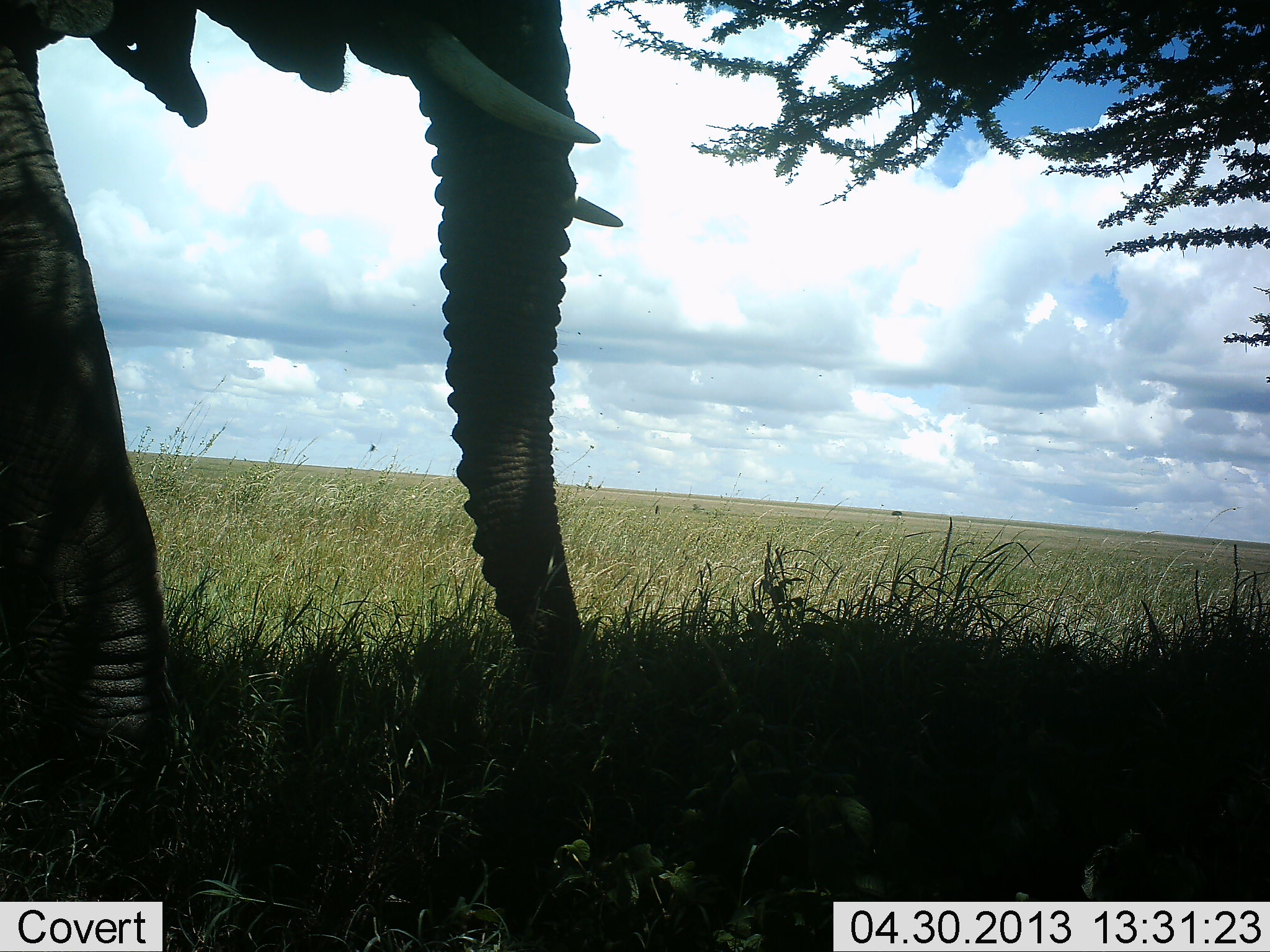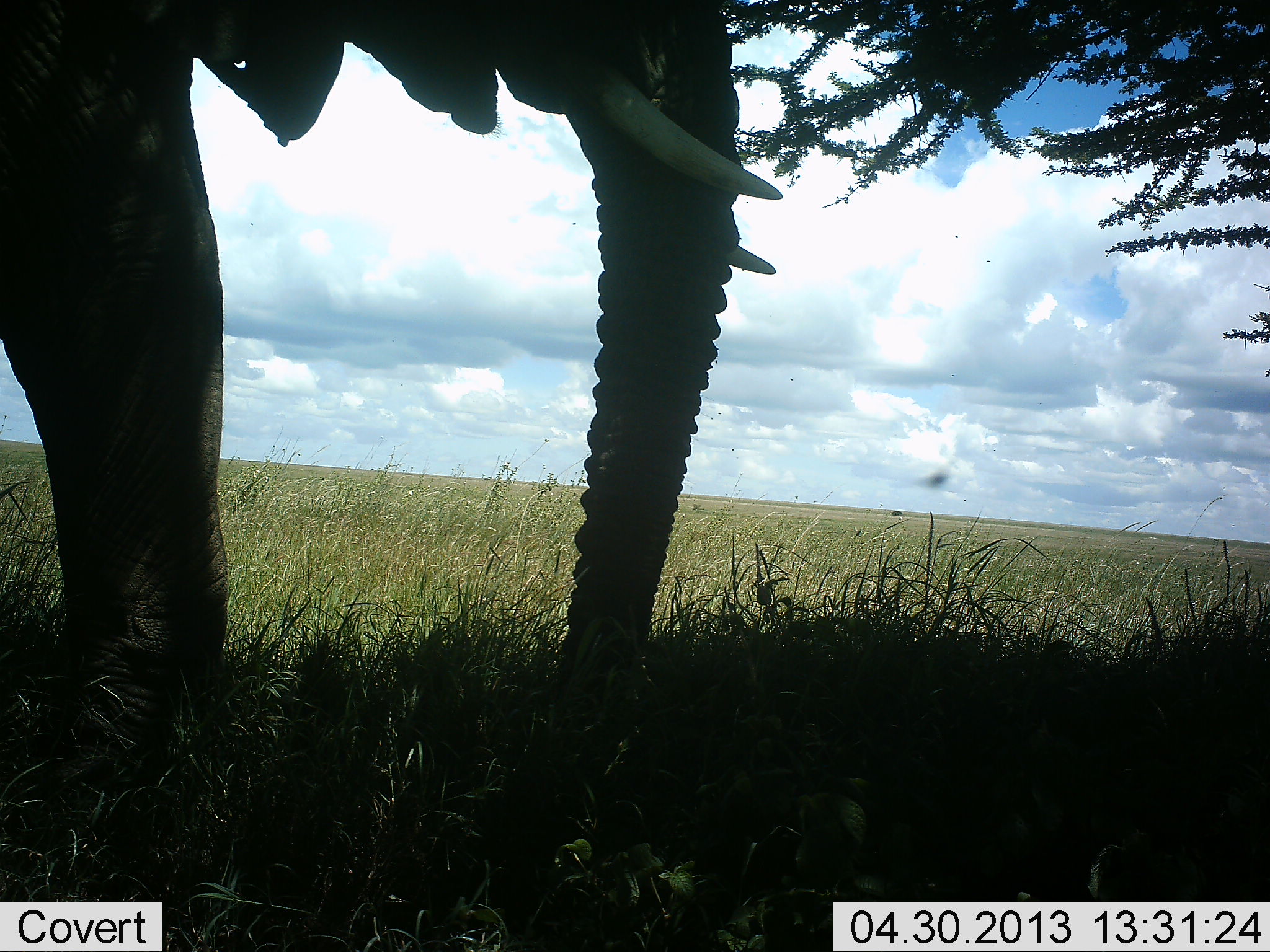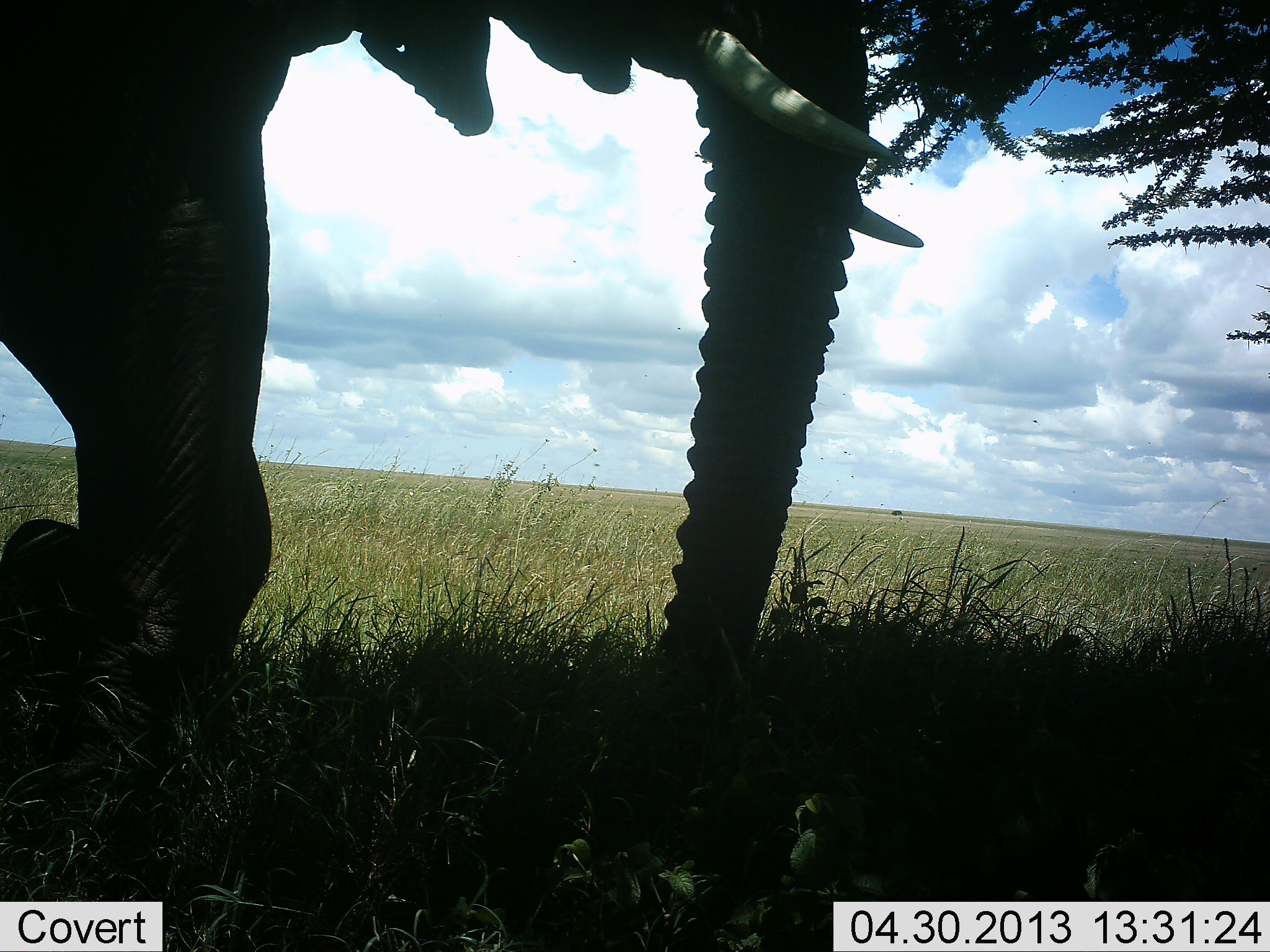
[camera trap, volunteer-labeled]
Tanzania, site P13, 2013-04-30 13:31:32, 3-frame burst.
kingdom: Animalia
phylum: Chordata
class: Mammalia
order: Proboscidea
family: Elephantidae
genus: Loxodonta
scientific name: Loxodonta africana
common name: african bush elephant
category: elephant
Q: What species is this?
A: Elephant (african bush elephant) (Loxodonta africana).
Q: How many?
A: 1.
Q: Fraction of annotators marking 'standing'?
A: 20%.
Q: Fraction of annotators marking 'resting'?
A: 0%.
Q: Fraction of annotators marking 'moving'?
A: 80%.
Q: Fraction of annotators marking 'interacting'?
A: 0%.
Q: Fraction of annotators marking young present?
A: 0%.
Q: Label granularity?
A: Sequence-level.